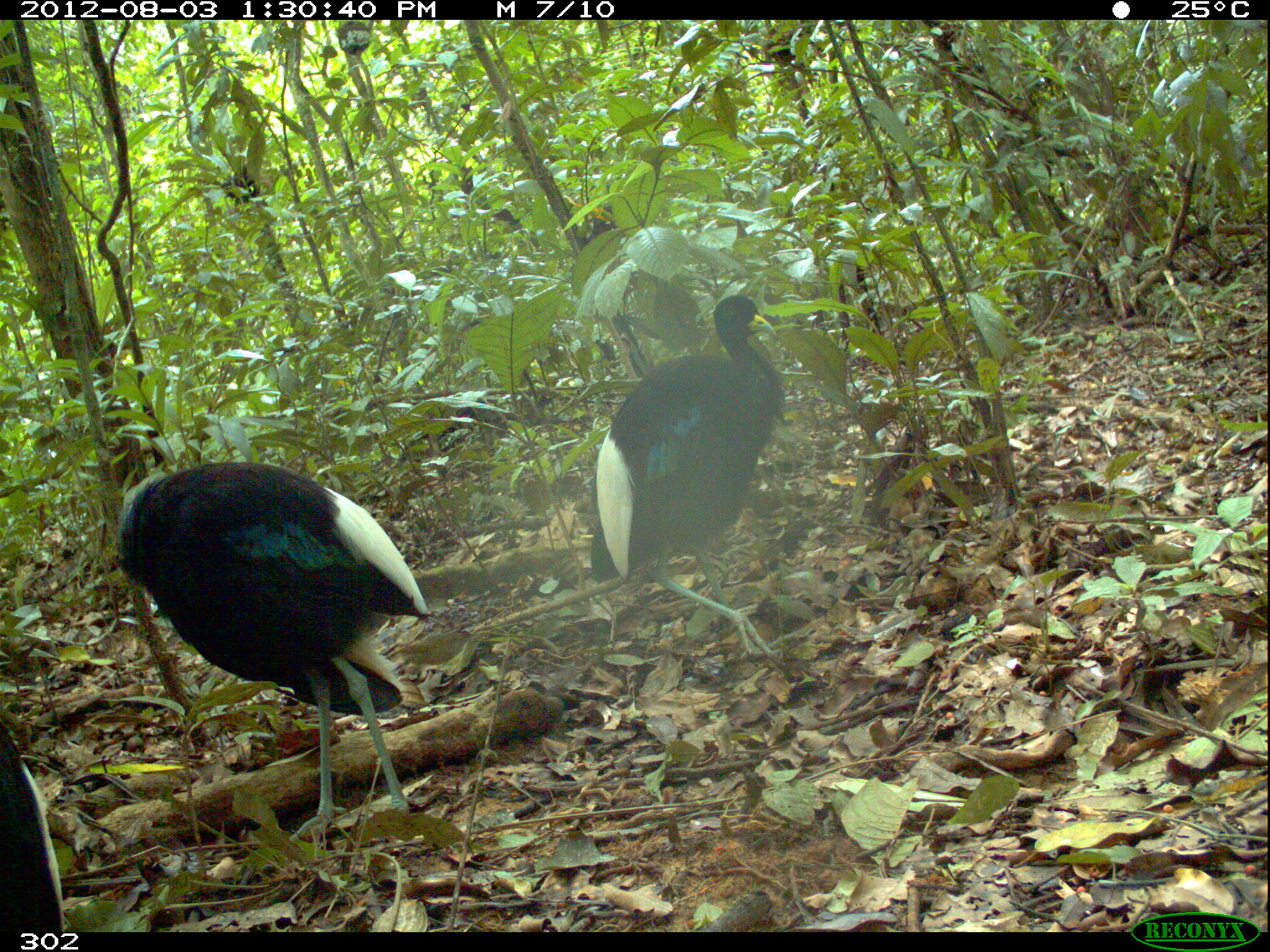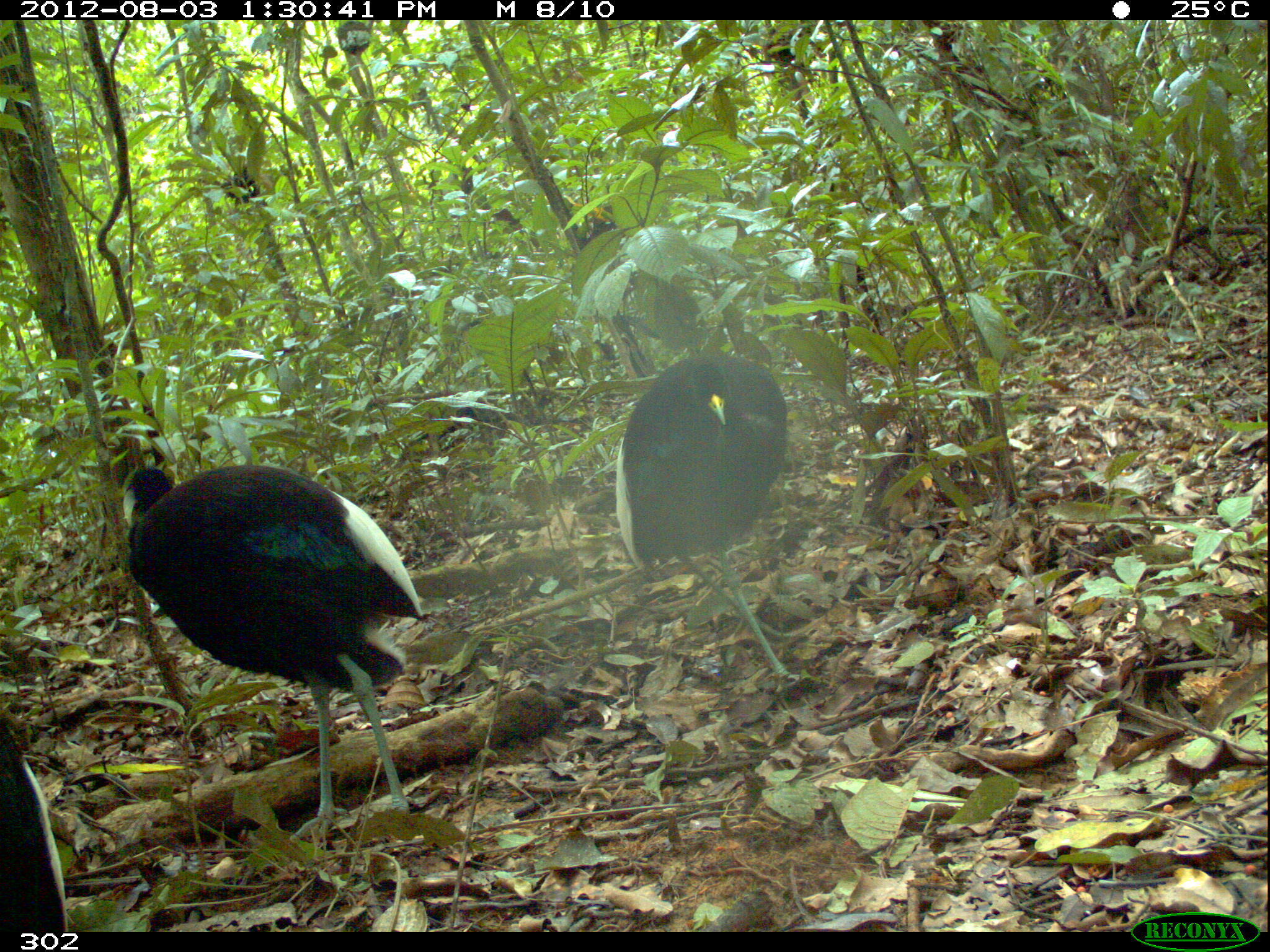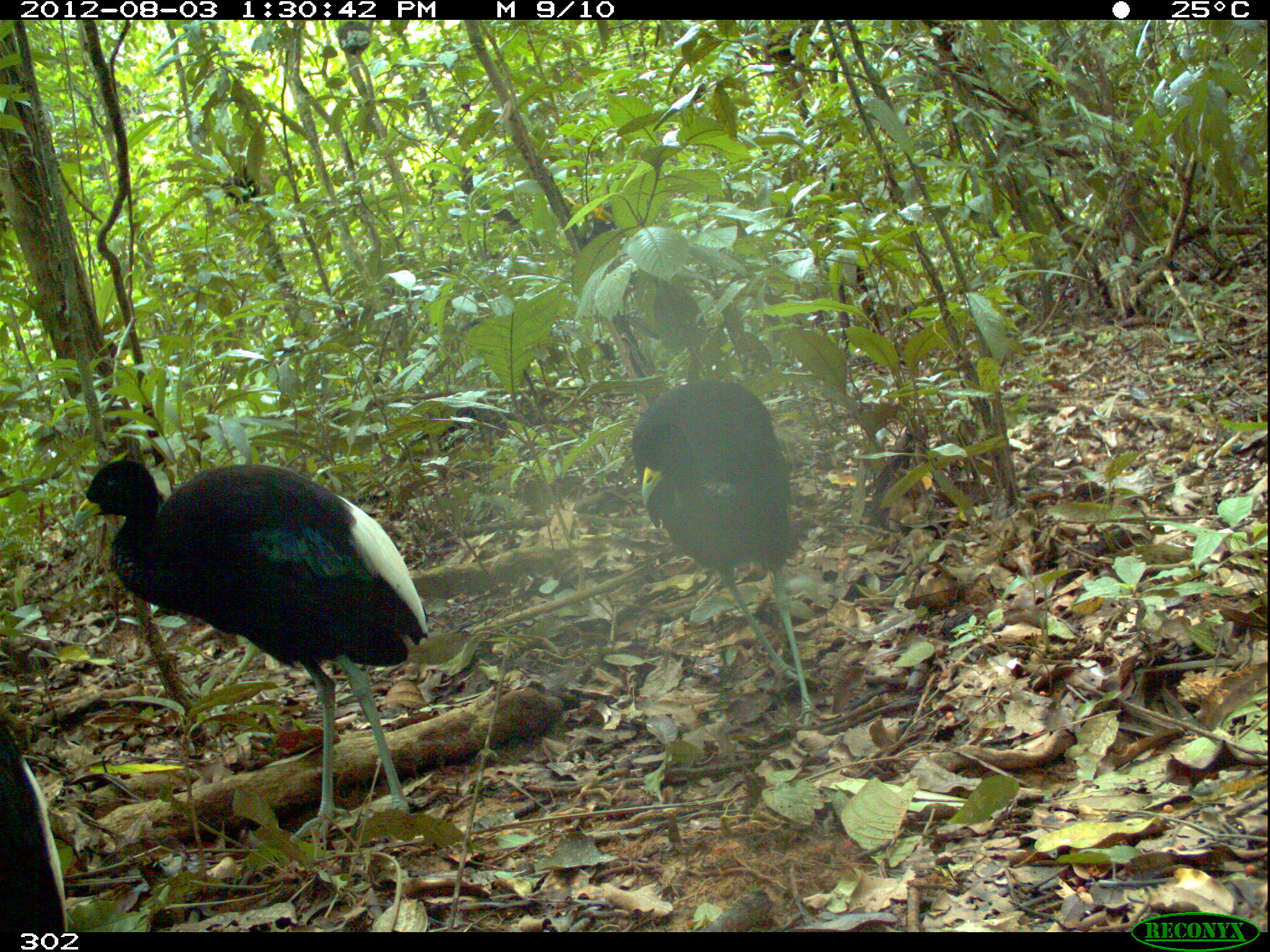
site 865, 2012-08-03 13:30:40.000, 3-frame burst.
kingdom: Animalia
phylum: Chordata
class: Aves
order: Gruiformes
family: Psophiidae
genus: Psophia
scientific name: Psophia leucoptera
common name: pale-winged trumpeter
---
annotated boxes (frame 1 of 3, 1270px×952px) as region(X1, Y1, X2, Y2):
psophia leucoptera: region(113, 459, 431, 846); region(586, 292, 785, 662); region(0, 712, 67, 933)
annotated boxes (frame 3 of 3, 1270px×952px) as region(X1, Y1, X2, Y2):
psophia leucoptera: region(70, 455, 431, 847); region(628, 376, 842, 728); region(0, 715, 68, 931)